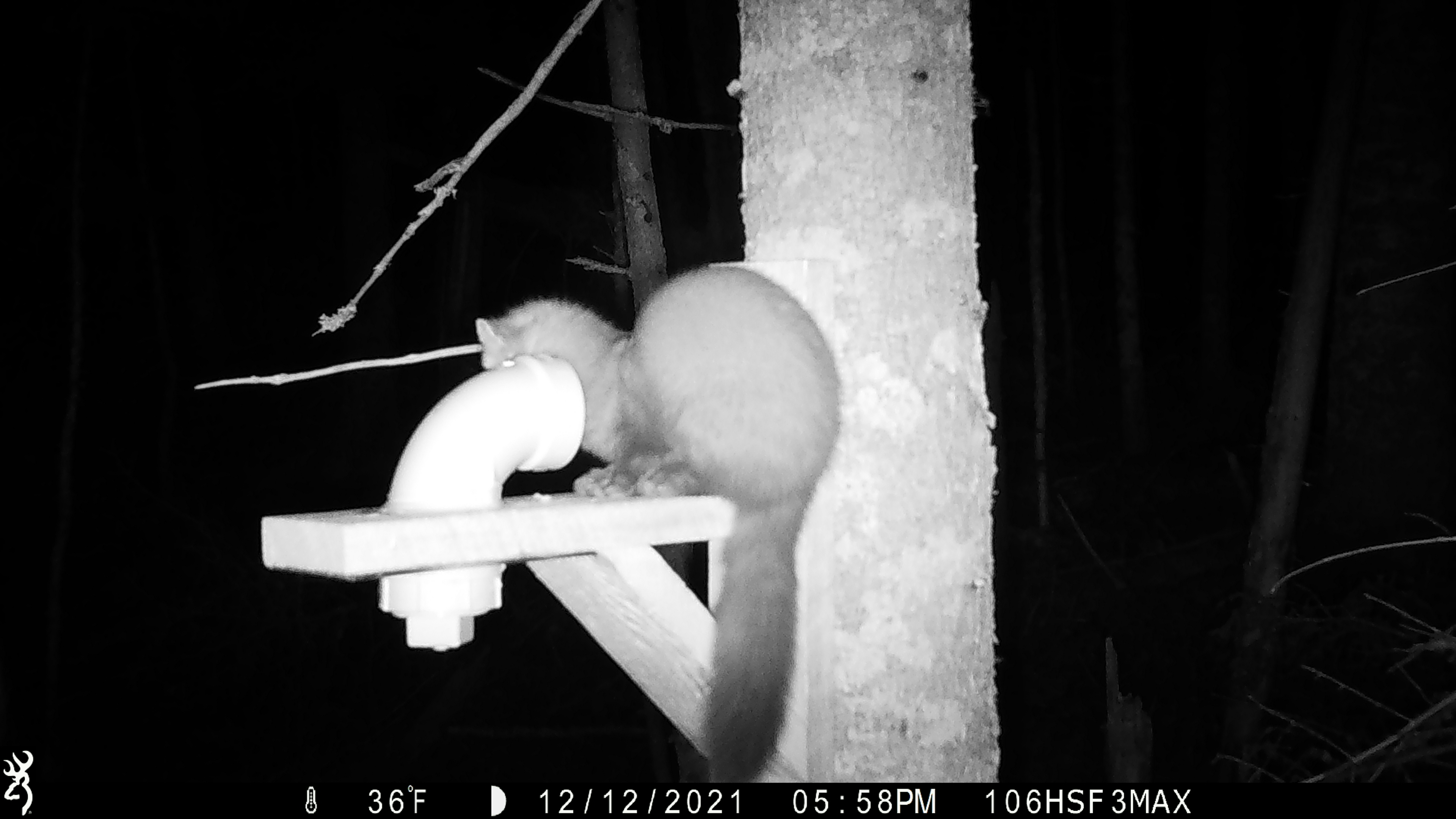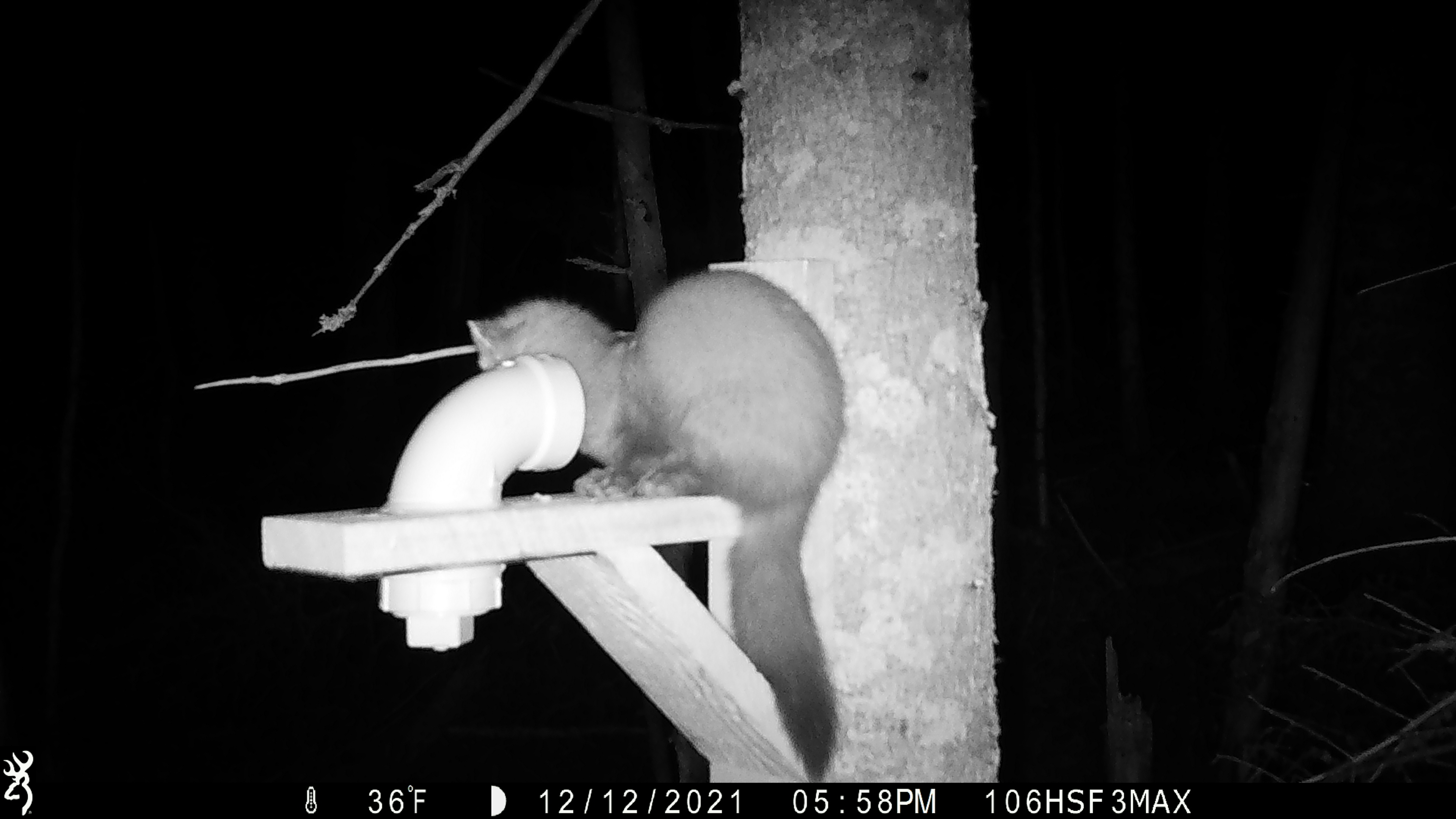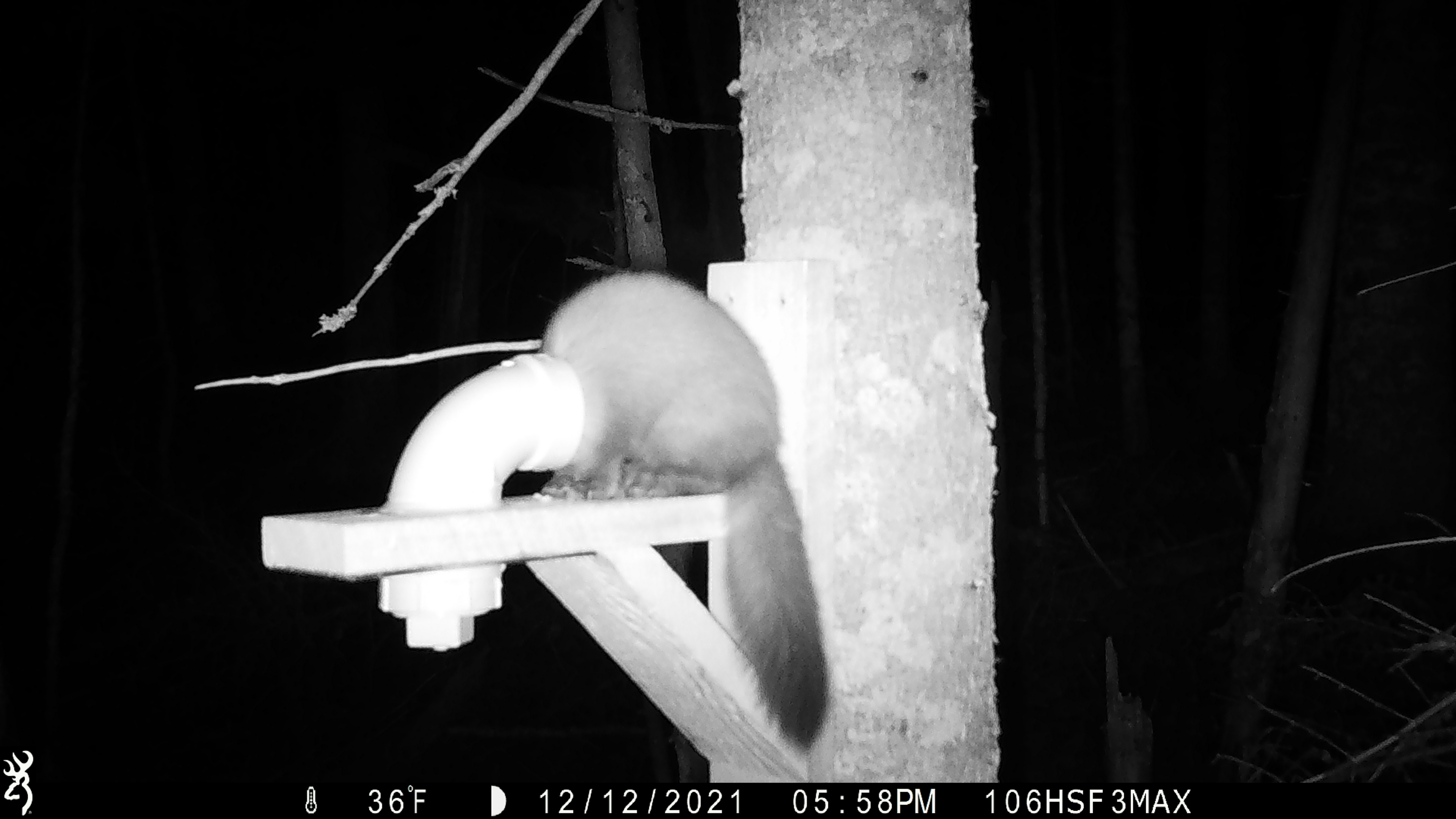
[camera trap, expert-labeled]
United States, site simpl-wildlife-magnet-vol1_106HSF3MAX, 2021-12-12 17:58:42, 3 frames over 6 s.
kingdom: Animalia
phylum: Chordata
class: Mammalia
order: Carnivora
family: Mustelidae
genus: Martes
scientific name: Martes americana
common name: american marten